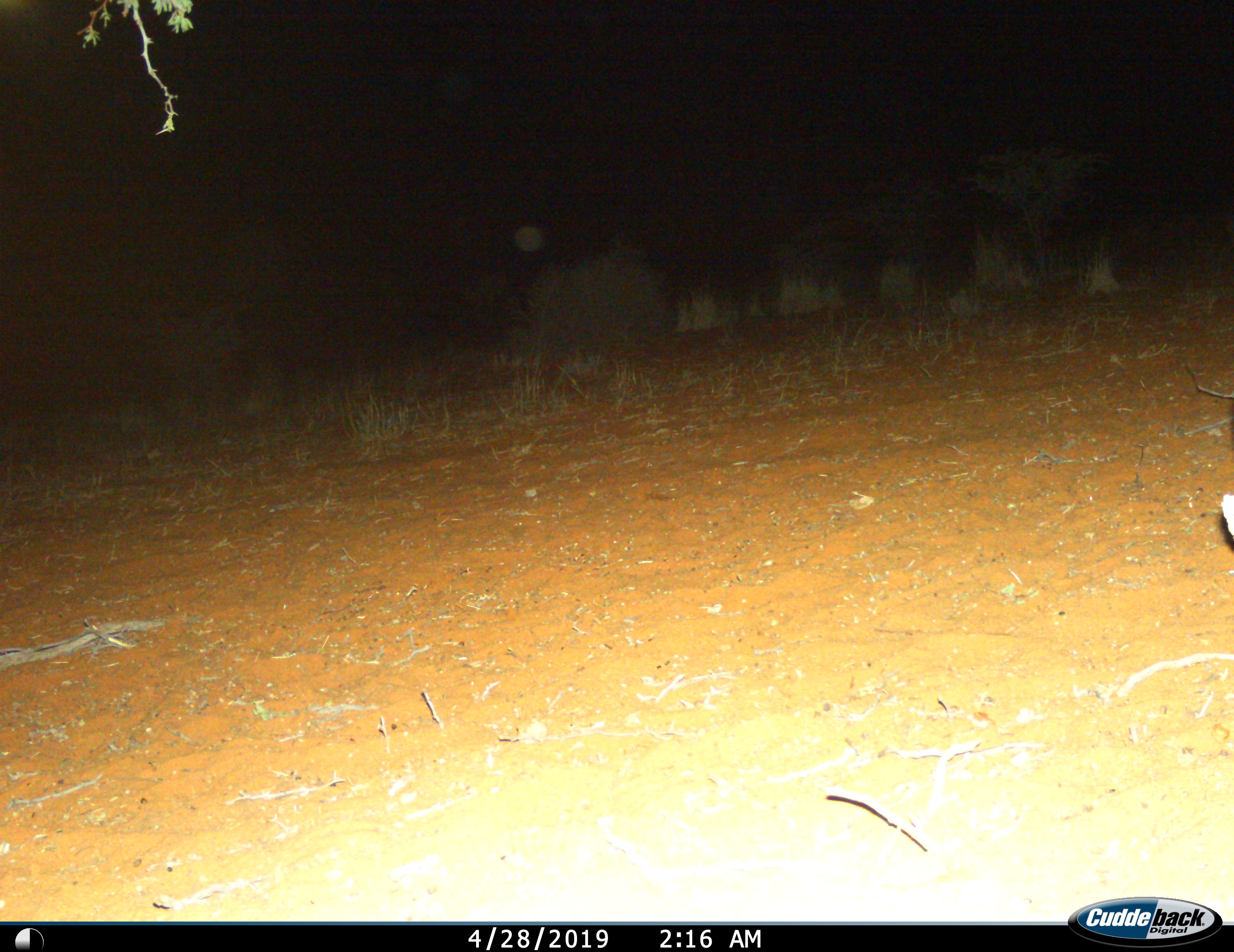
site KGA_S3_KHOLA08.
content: unidentified animal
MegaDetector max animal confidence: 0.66